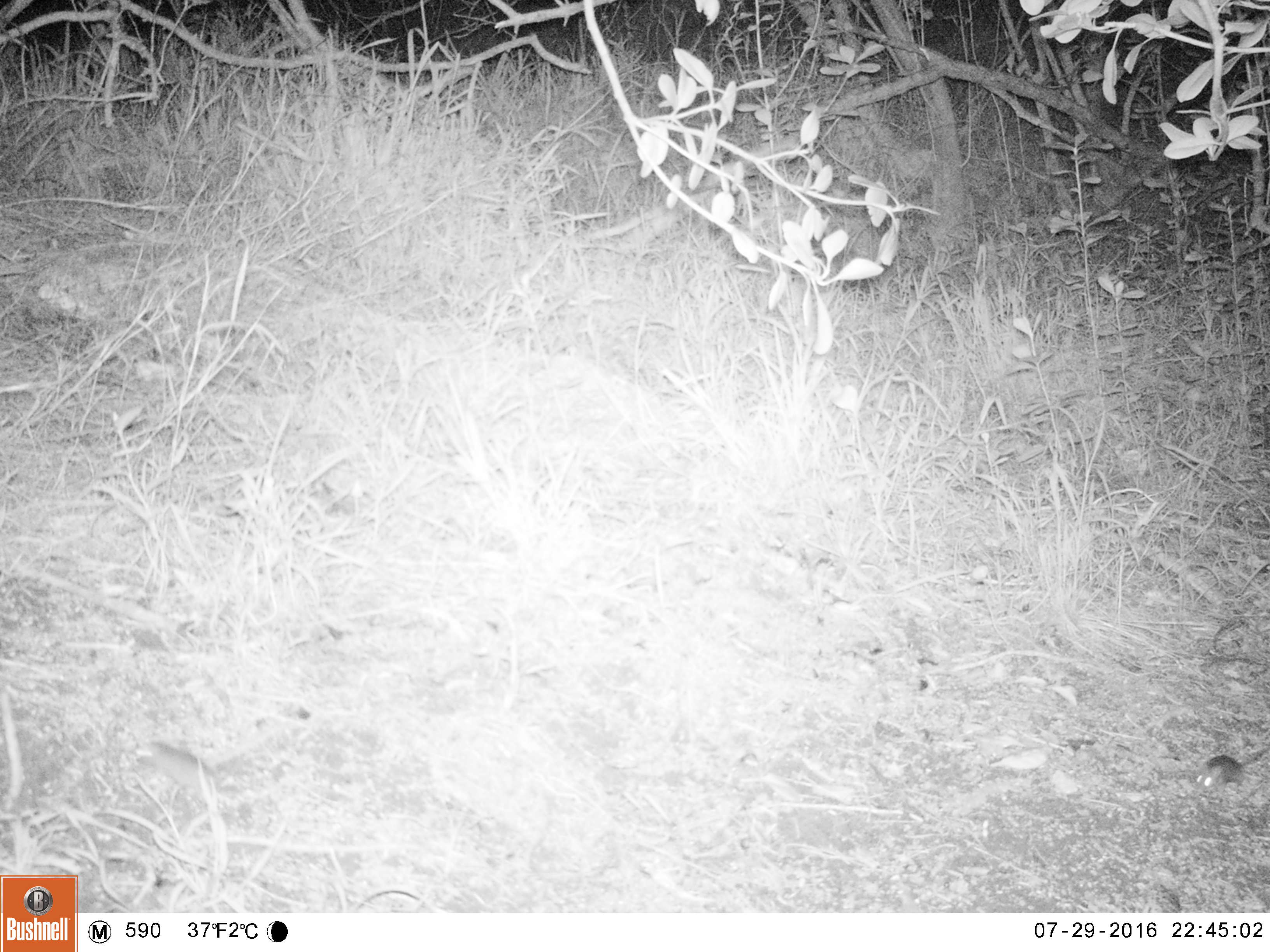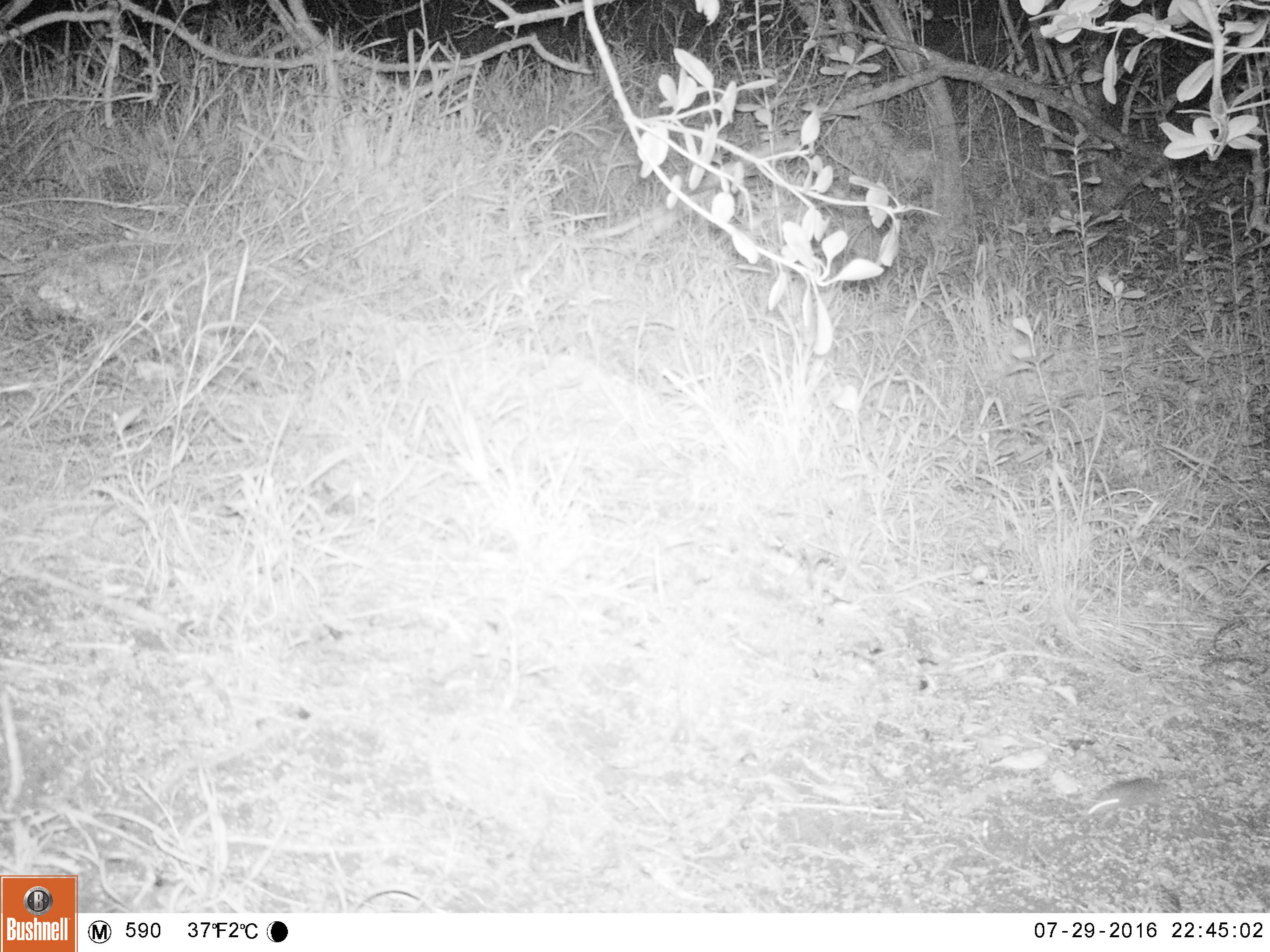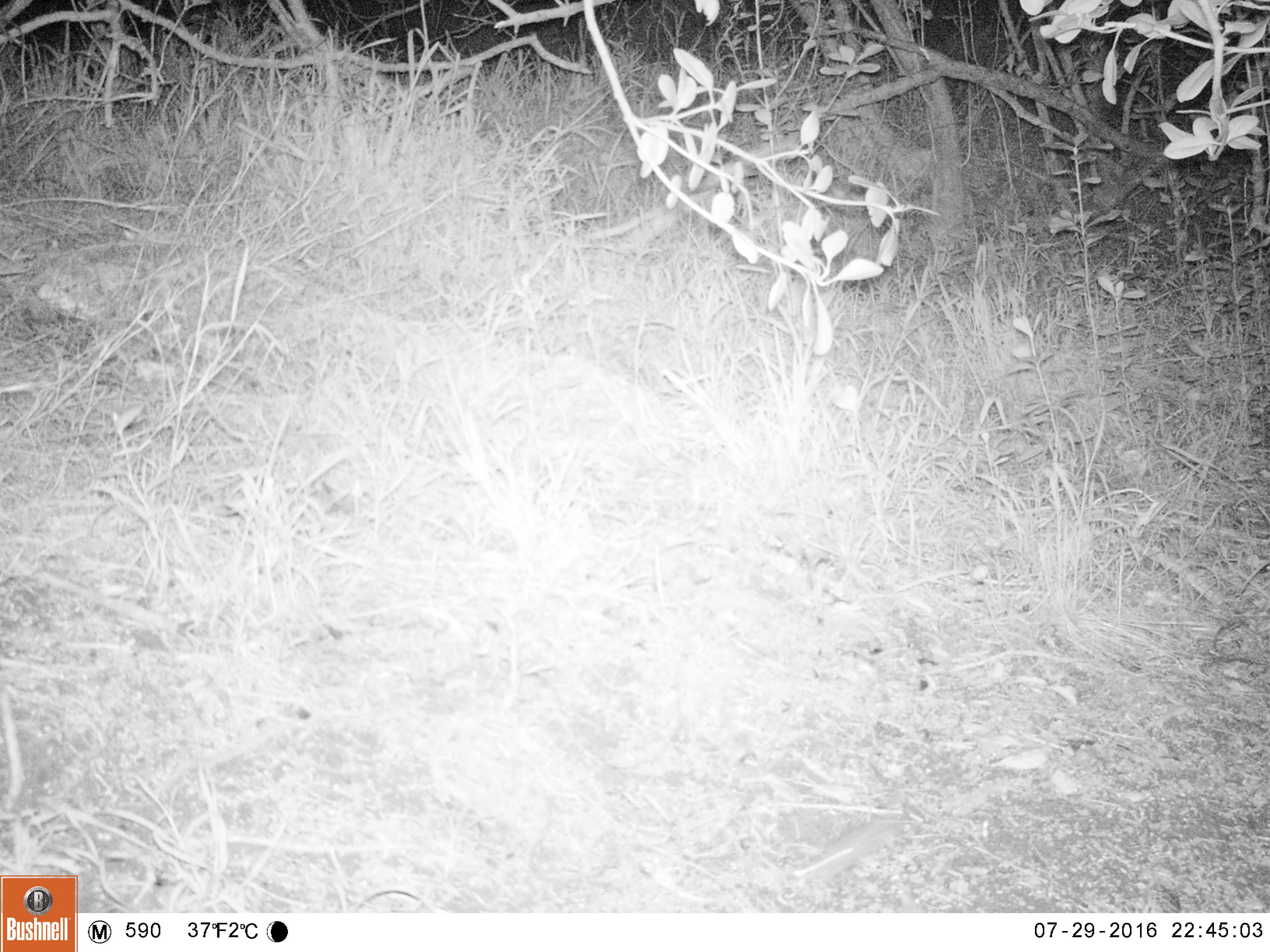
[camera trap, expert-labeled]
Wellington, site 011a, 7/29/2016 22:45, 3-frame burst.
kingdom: Animalia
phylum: Chordata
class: Mammalia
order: Rodentia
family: Muridae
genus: Mus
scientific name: Mus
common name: mouse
Mouse (Mus).